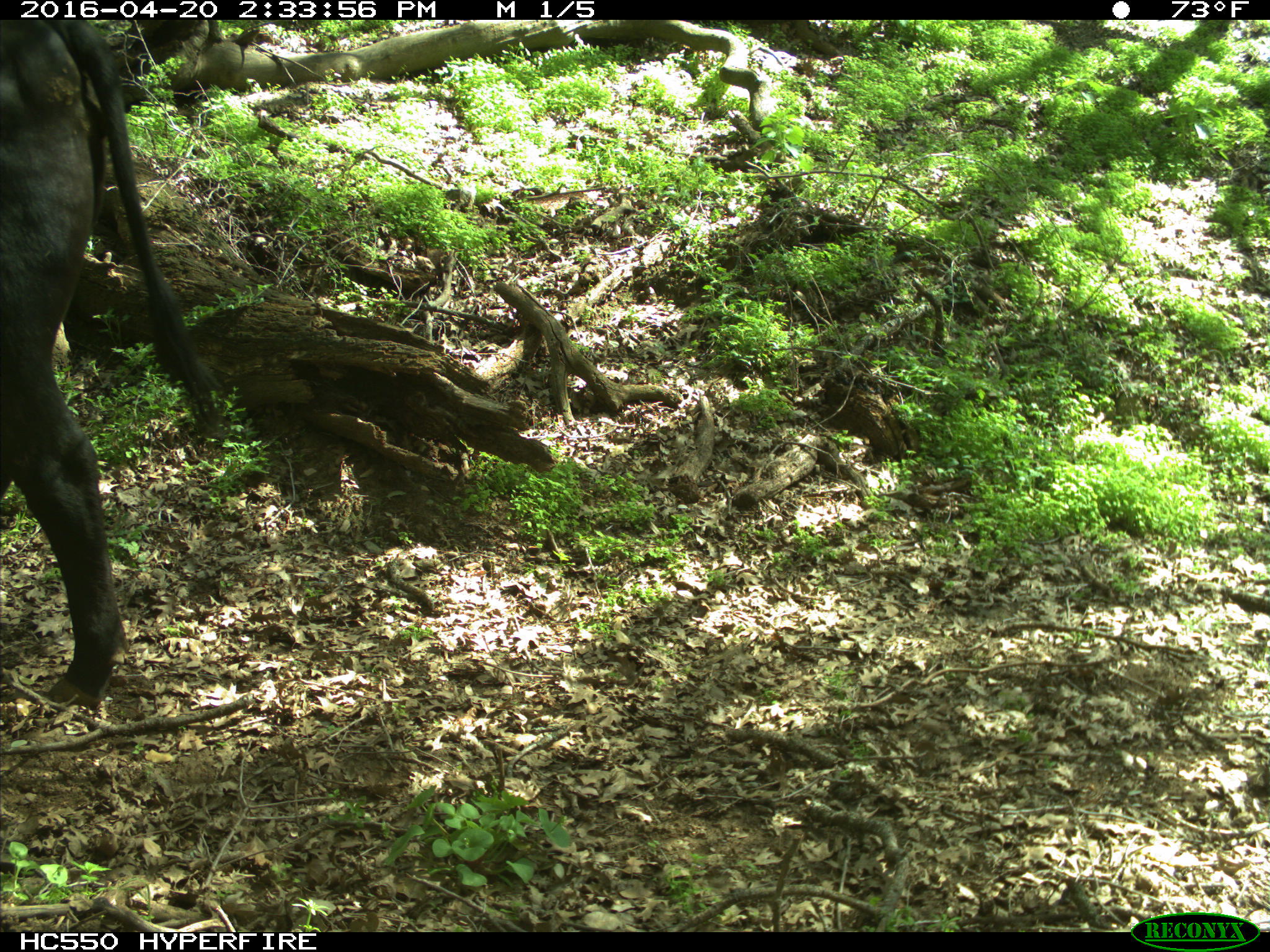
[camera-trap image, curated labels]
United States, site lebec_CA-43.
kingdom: Animalia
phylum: Chordata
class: Mammalia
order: Artiodactyla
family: Bovidae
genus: Bos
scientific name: Bos taurus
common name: domestic cow